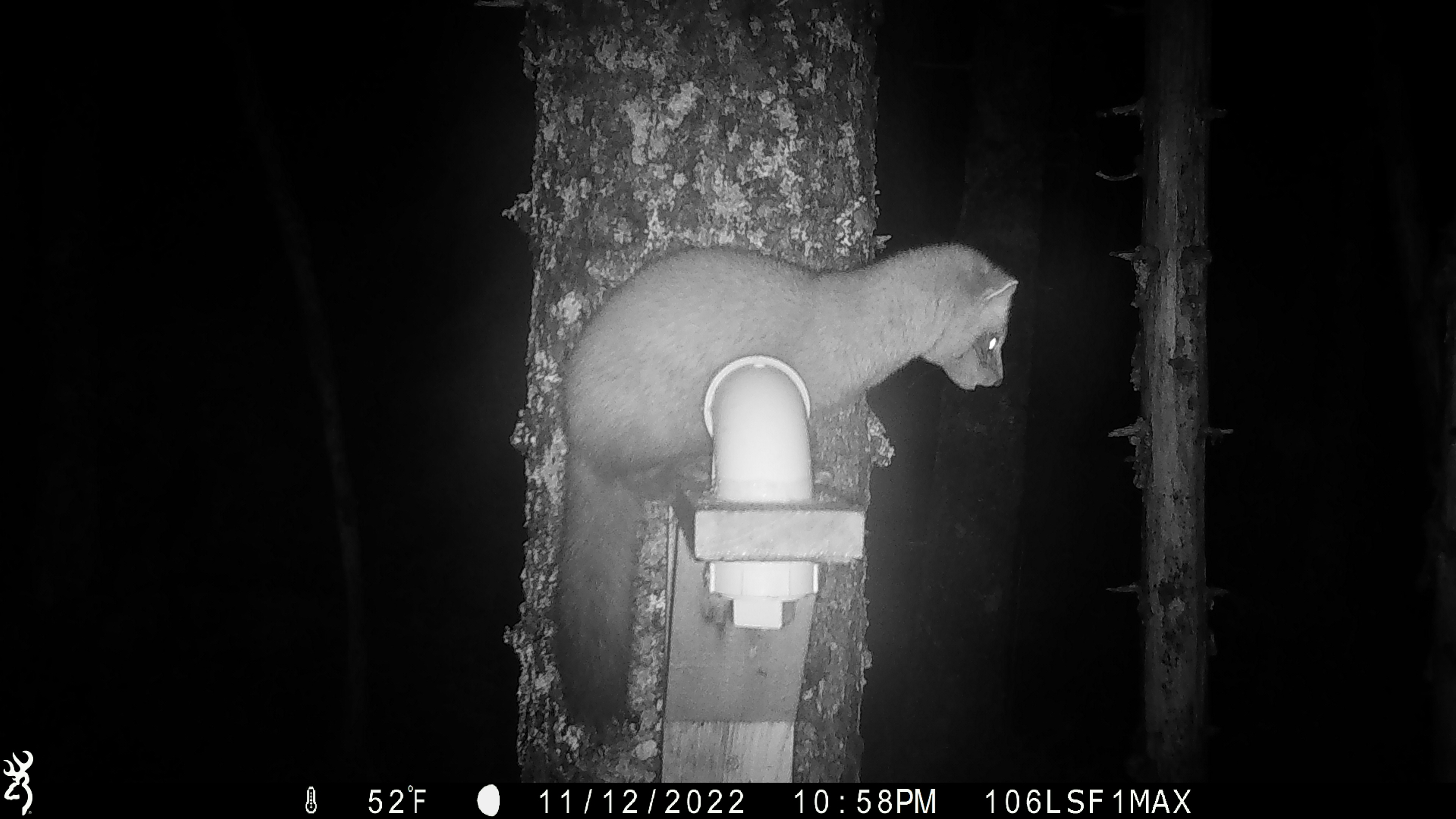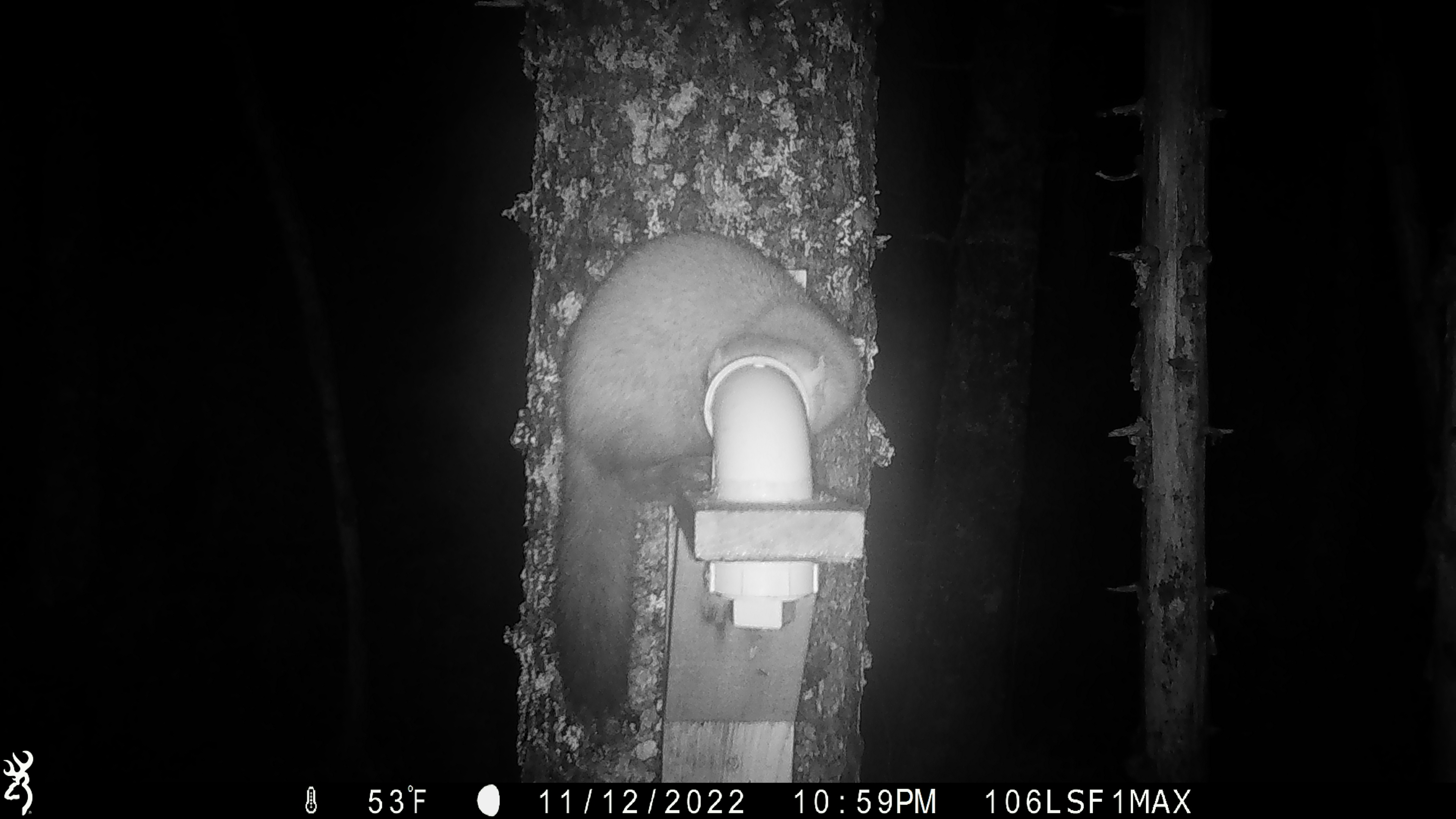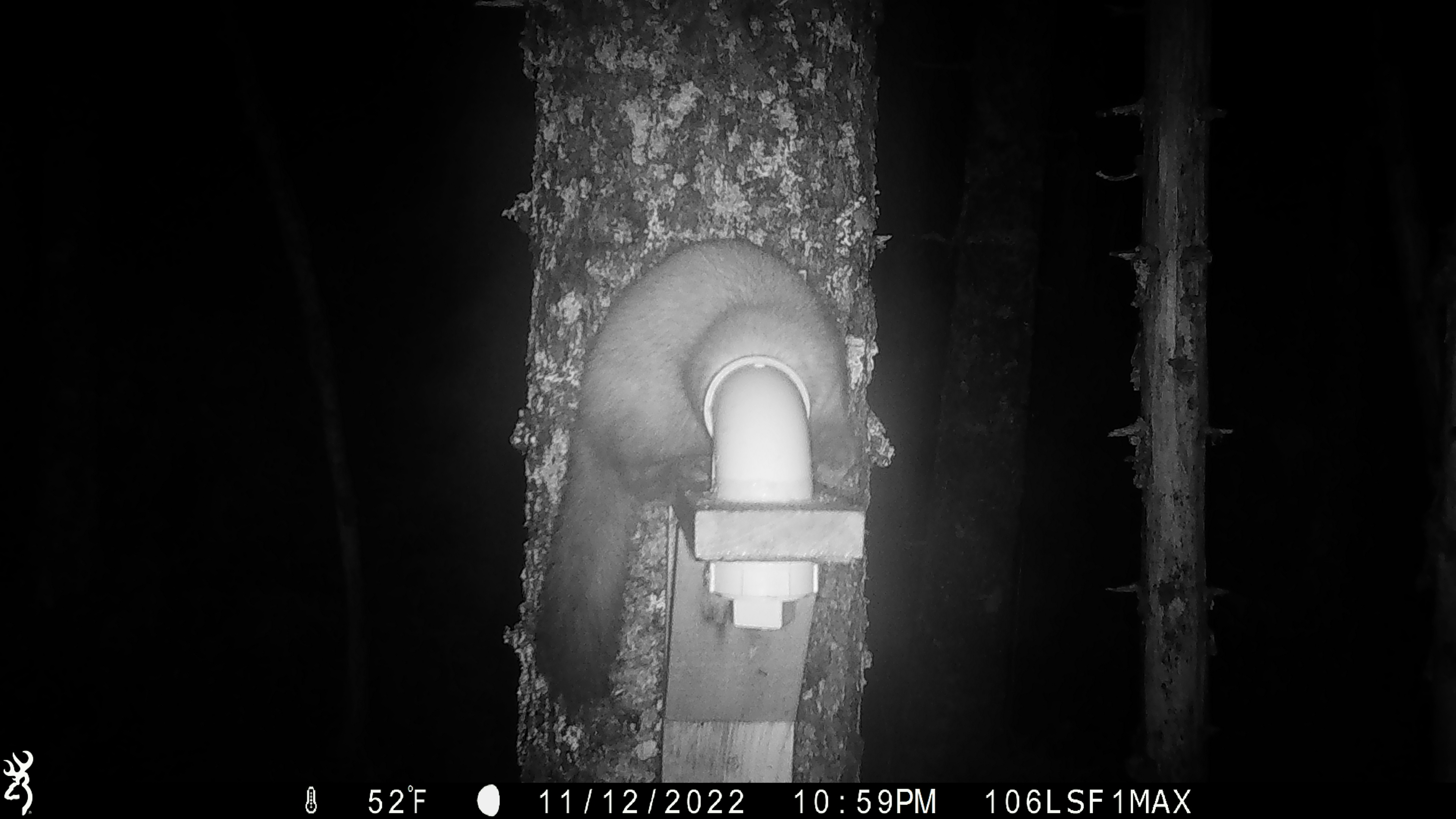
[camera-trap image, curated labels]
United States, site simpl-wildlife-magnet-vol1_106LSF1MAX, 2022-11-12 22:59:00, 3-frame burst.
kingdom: Animalia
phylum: Chordata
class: Mammalia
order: Carnivora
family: Mustelidae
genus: Martes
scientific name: Martes americana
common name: american marten